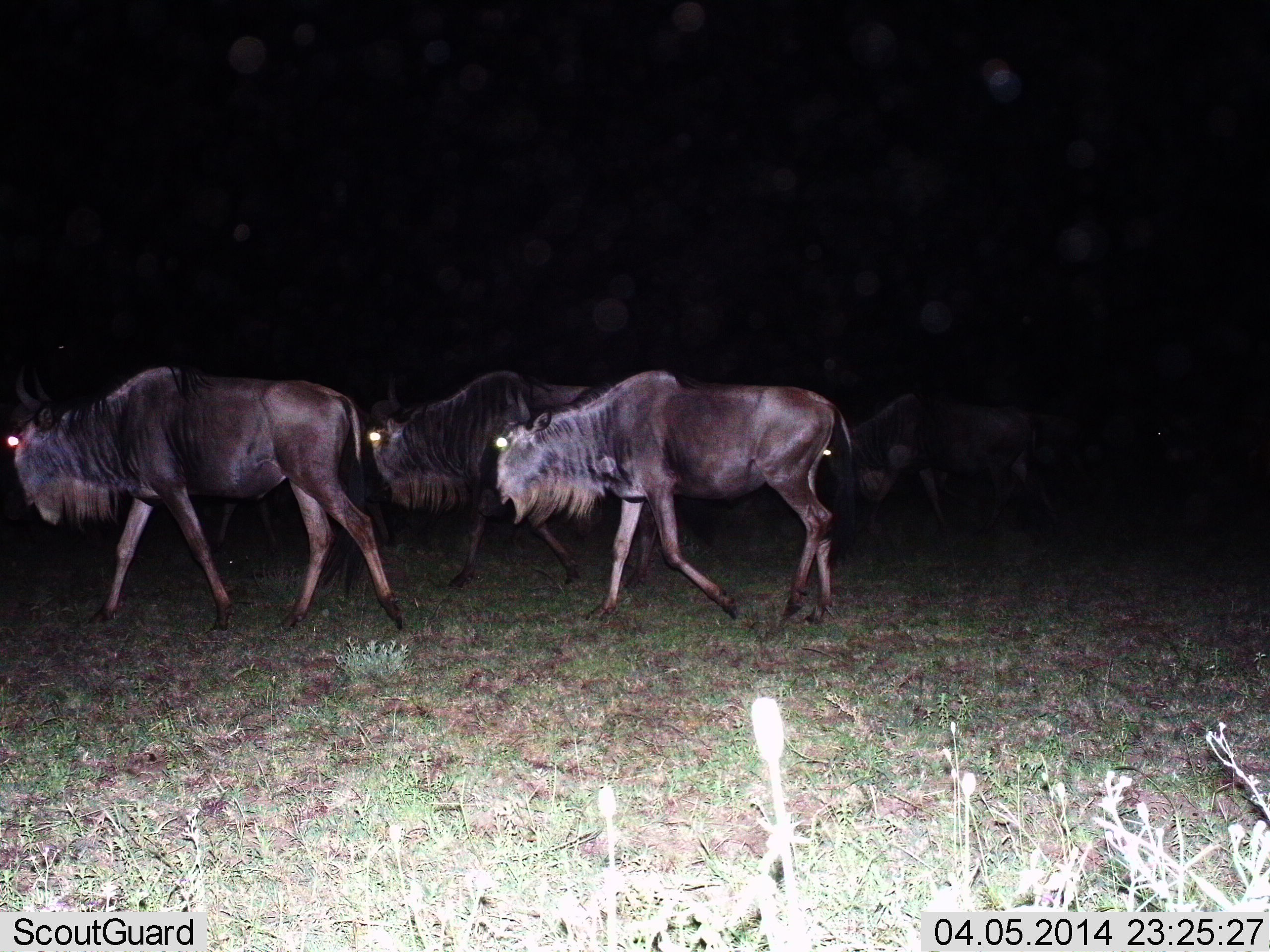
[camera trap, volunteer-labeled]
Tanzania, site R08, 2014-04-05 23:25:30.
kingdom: Animalia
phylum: Chordata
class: Mammalia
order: Artiodactyla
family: Bovidae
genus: Connochaetes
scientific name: Connochaetes taurinus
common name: blue wildebeest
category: wildebeest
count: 4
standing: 10%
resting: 0%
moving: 100%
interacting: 0%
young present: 0%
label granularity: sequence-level